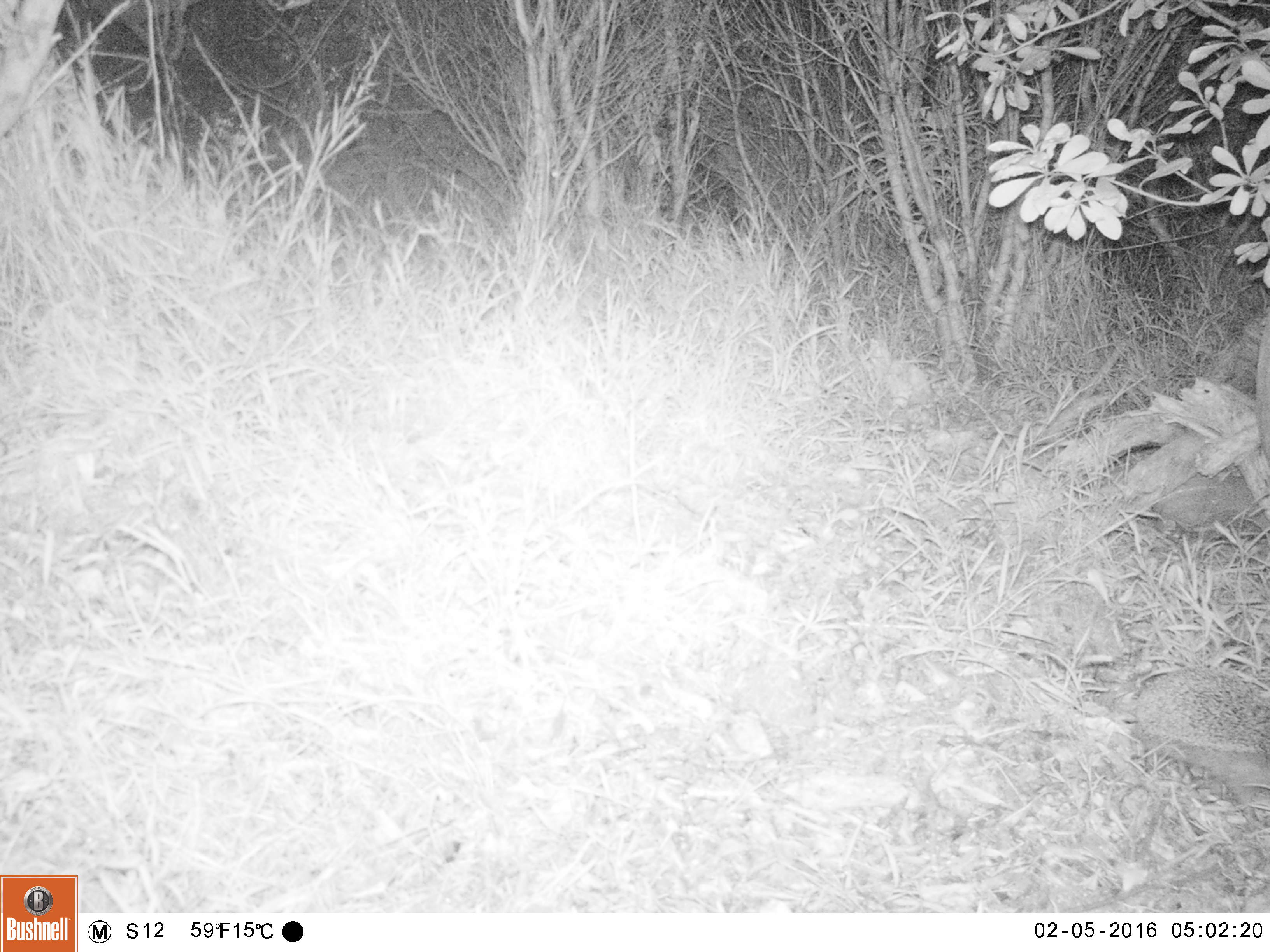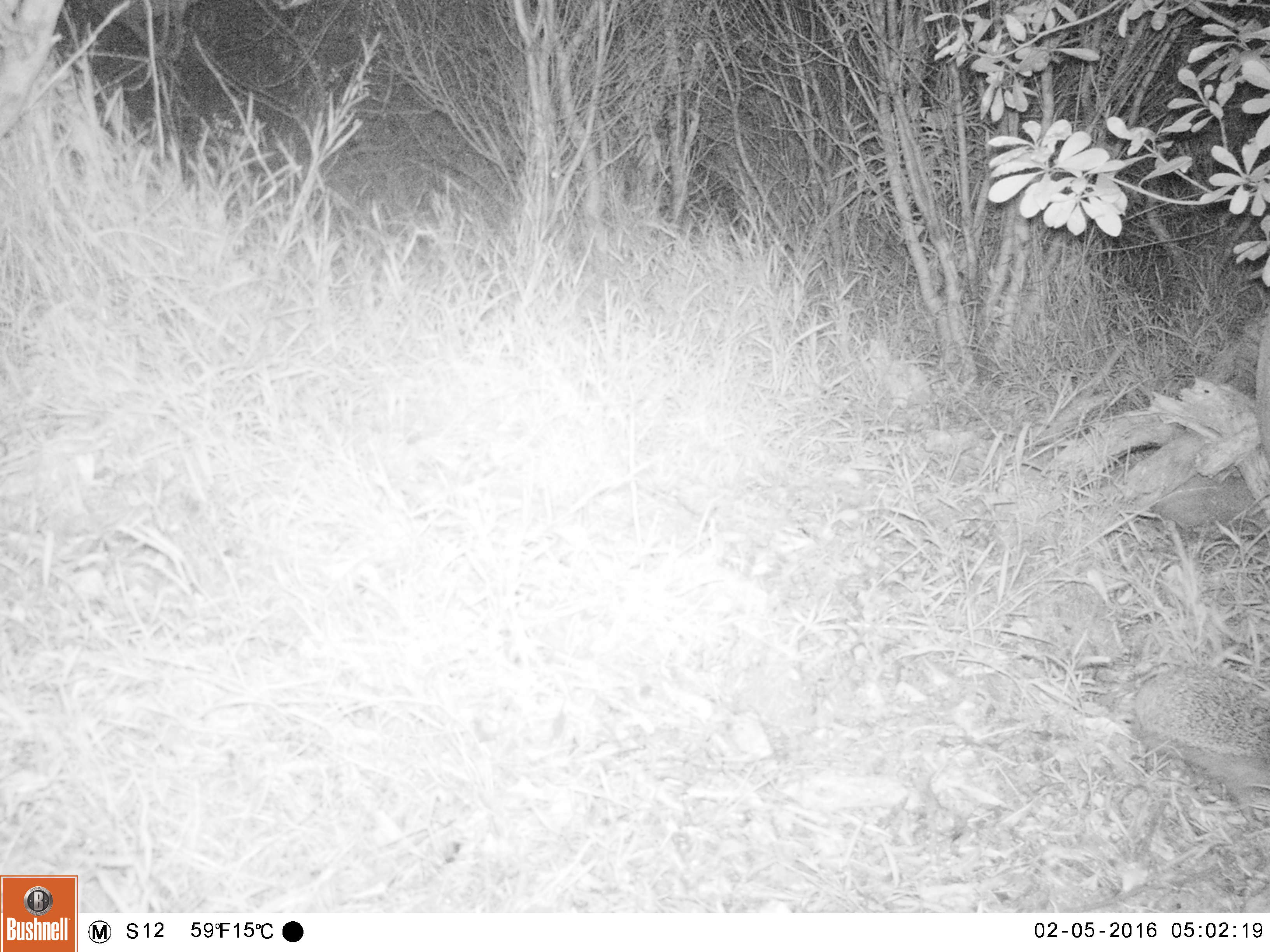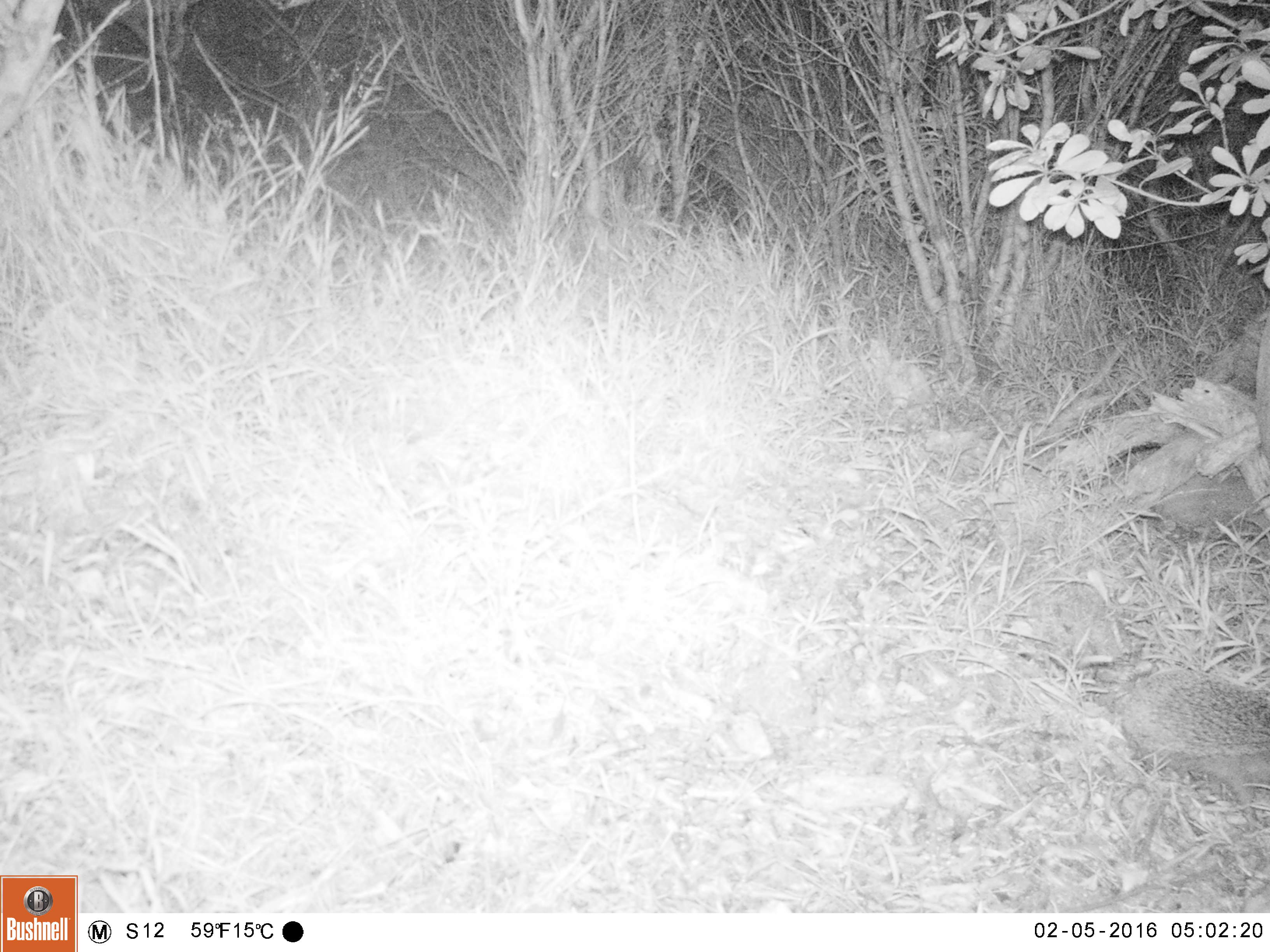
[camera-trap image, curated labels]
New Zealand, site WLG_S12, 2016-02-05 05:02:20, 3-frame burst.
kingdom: Animalia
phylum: Chordata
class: Mammalia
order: Eulipotyphla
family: Erinaceidae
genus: Erinaceus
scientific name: Erinaceus europaeus europaeus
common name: european hedgehog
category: hedgehog